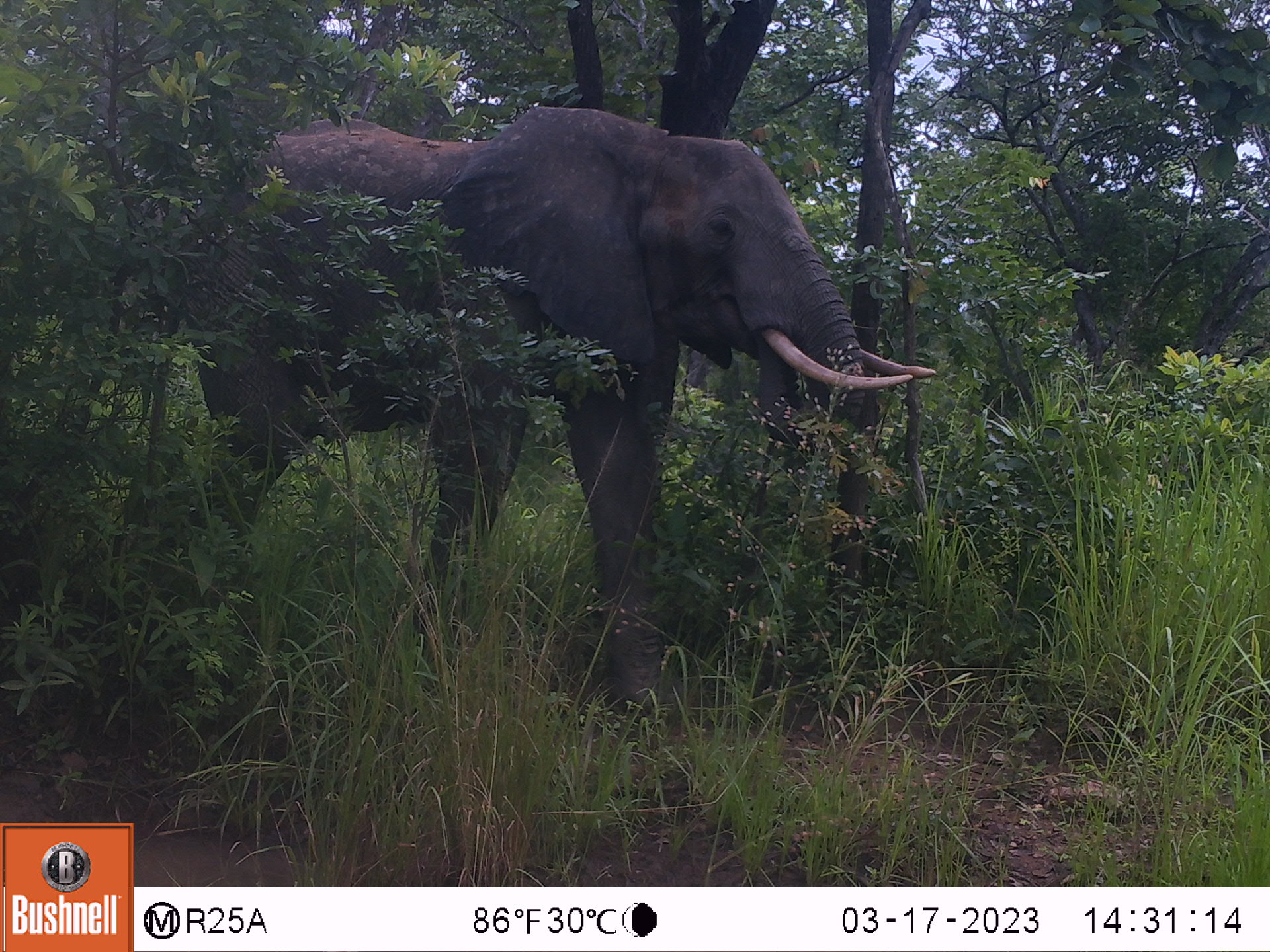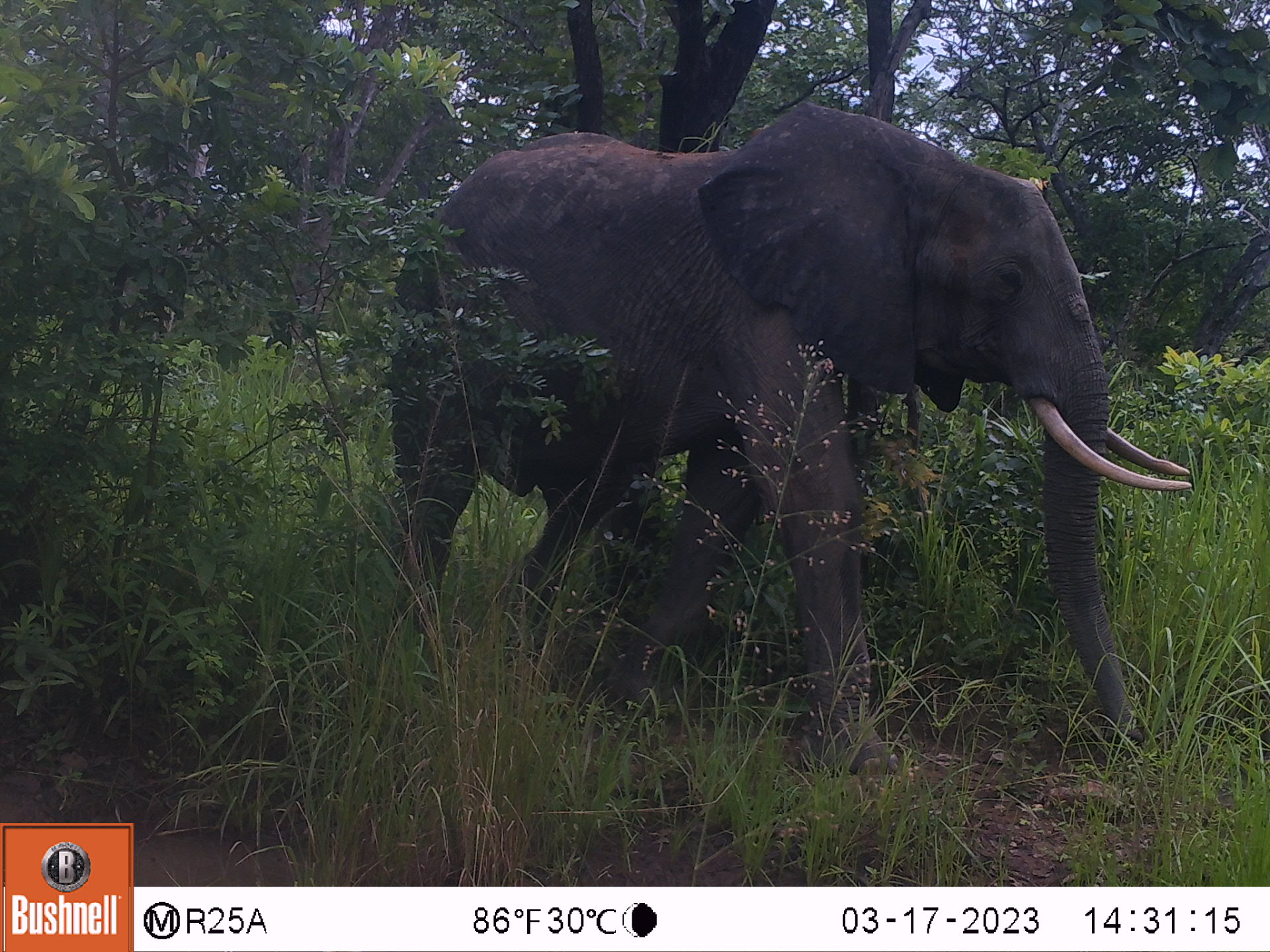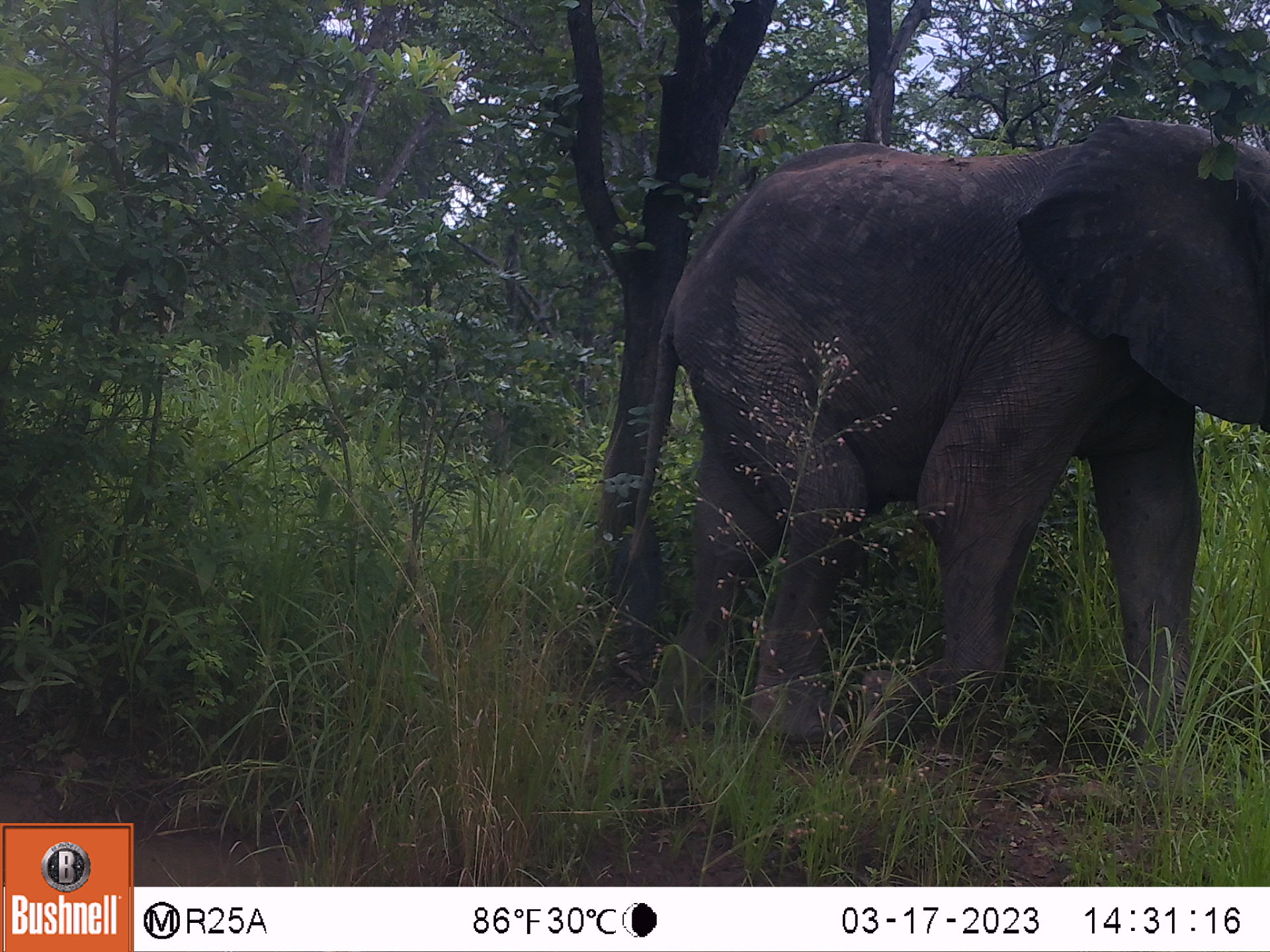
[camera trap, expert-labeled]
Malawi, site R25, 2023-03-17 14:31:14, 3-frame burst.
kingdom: Animalia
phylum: Chordata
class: Mammalia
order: Proboscidea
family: Elephantidae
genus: Loxodonta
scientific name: Loxodonta africana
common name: african savanna elephant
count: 1